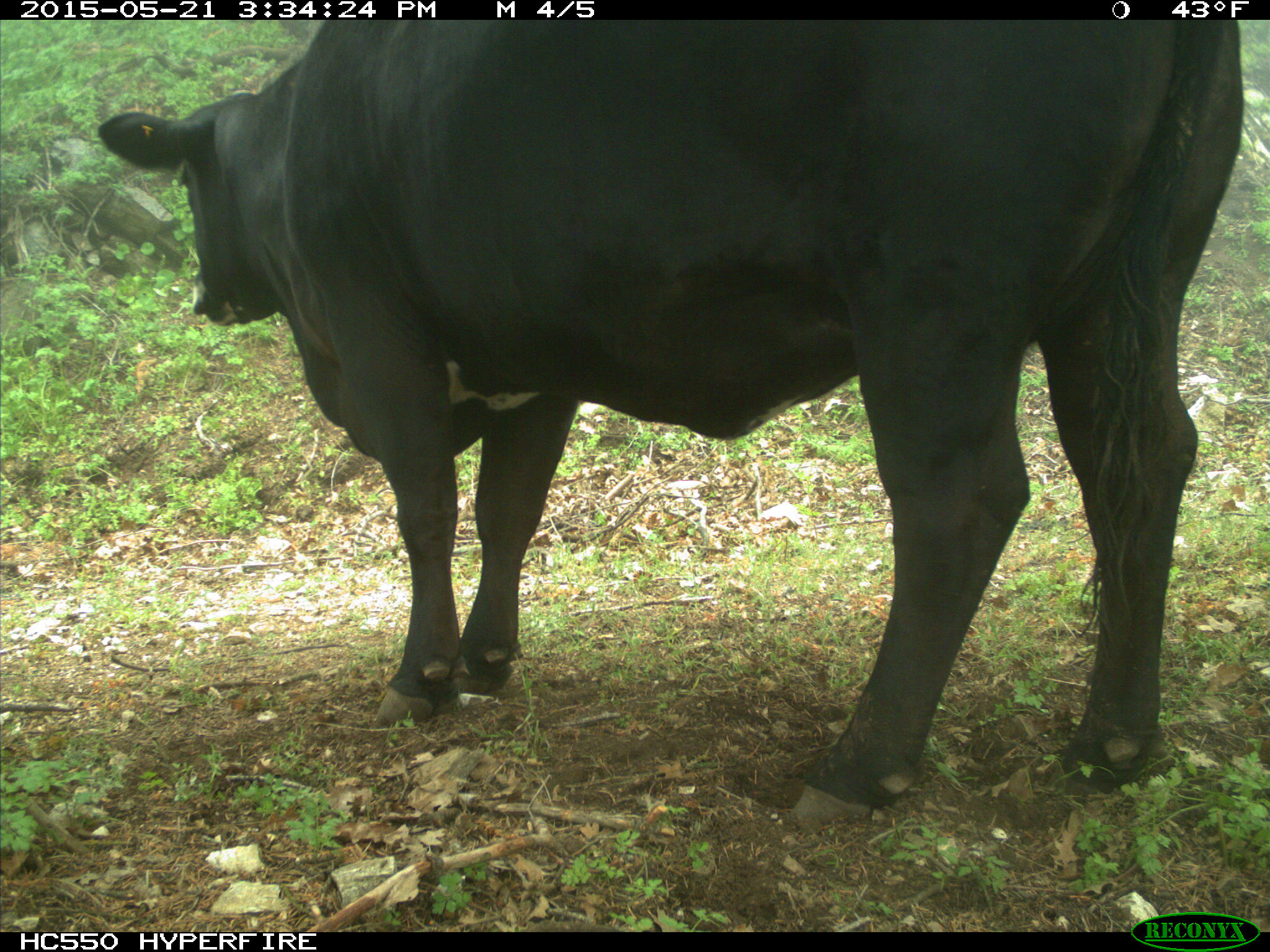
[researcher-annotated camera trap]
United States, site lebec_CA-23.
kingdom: Animalia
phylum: Chordata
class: Mammalia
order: Artiodactyla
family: Bovidae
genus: Bos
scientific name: Bos taurus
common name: domestic cow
Bos taurus (domestic cow).